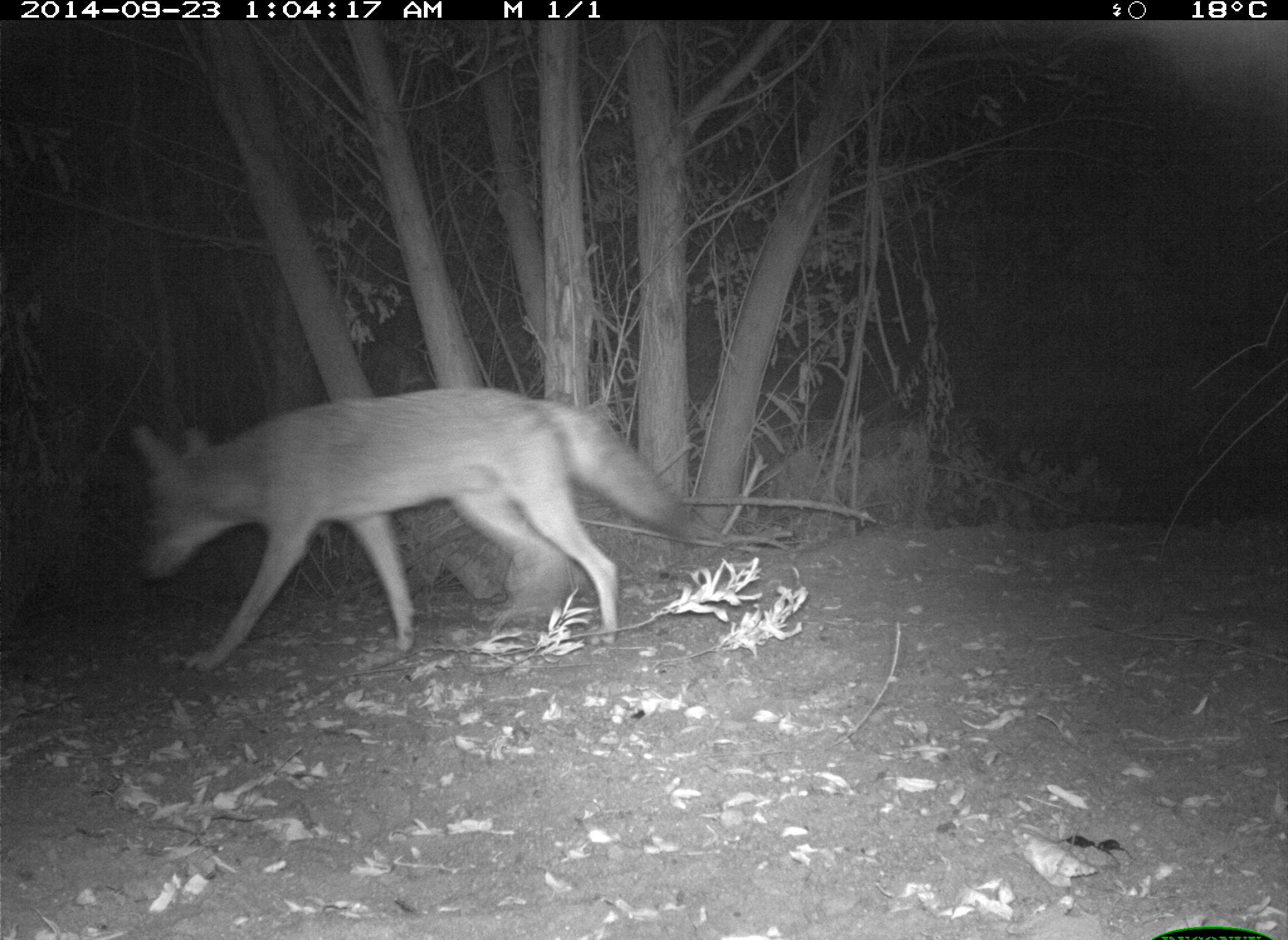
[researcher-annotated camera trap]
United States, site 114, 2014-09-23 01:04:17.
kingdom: Animalia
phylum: Chordata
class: Mammalia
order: Carnivora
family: Canidae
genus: Canis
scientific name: Canis latrans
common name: coyote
Coyote (Canis latrans).